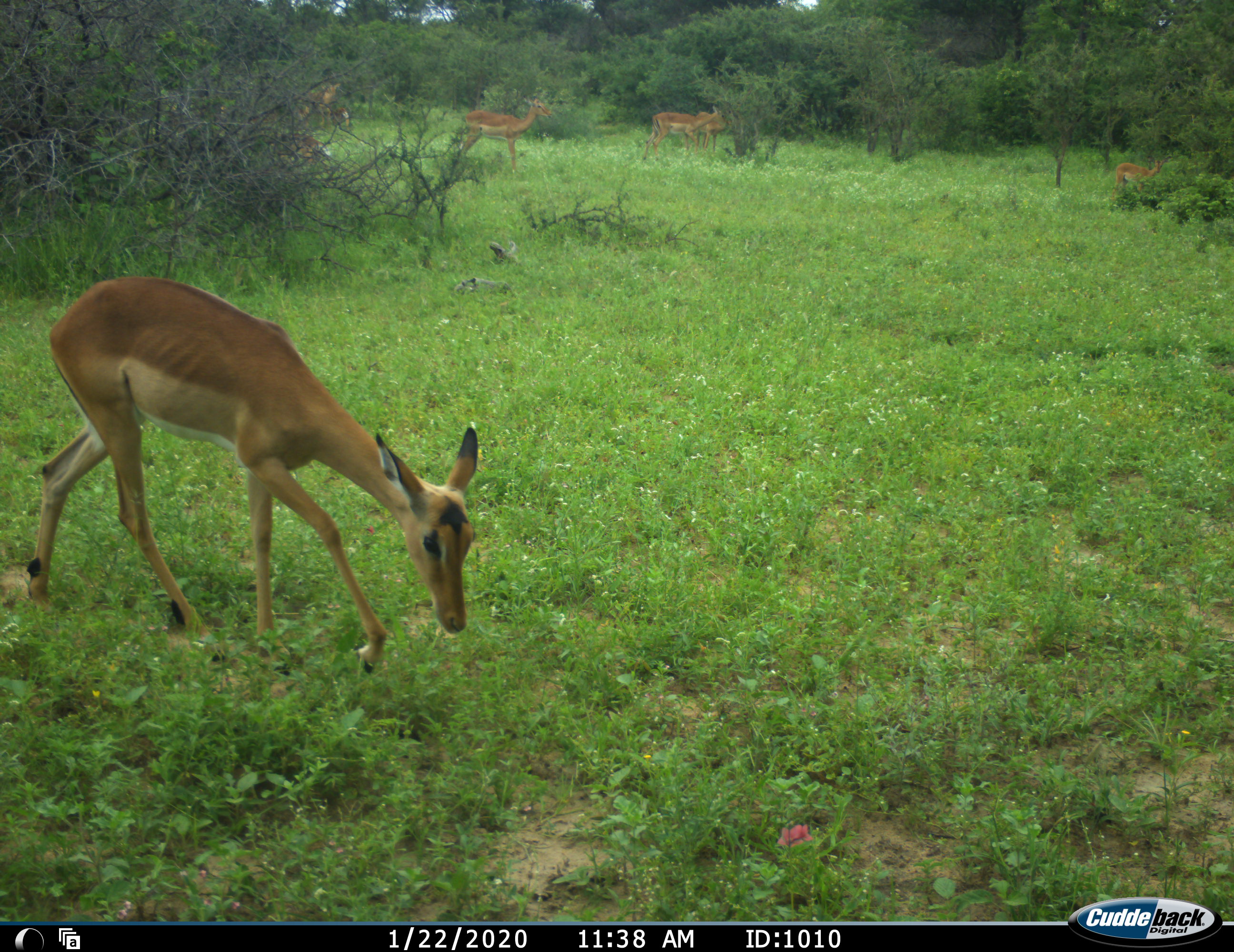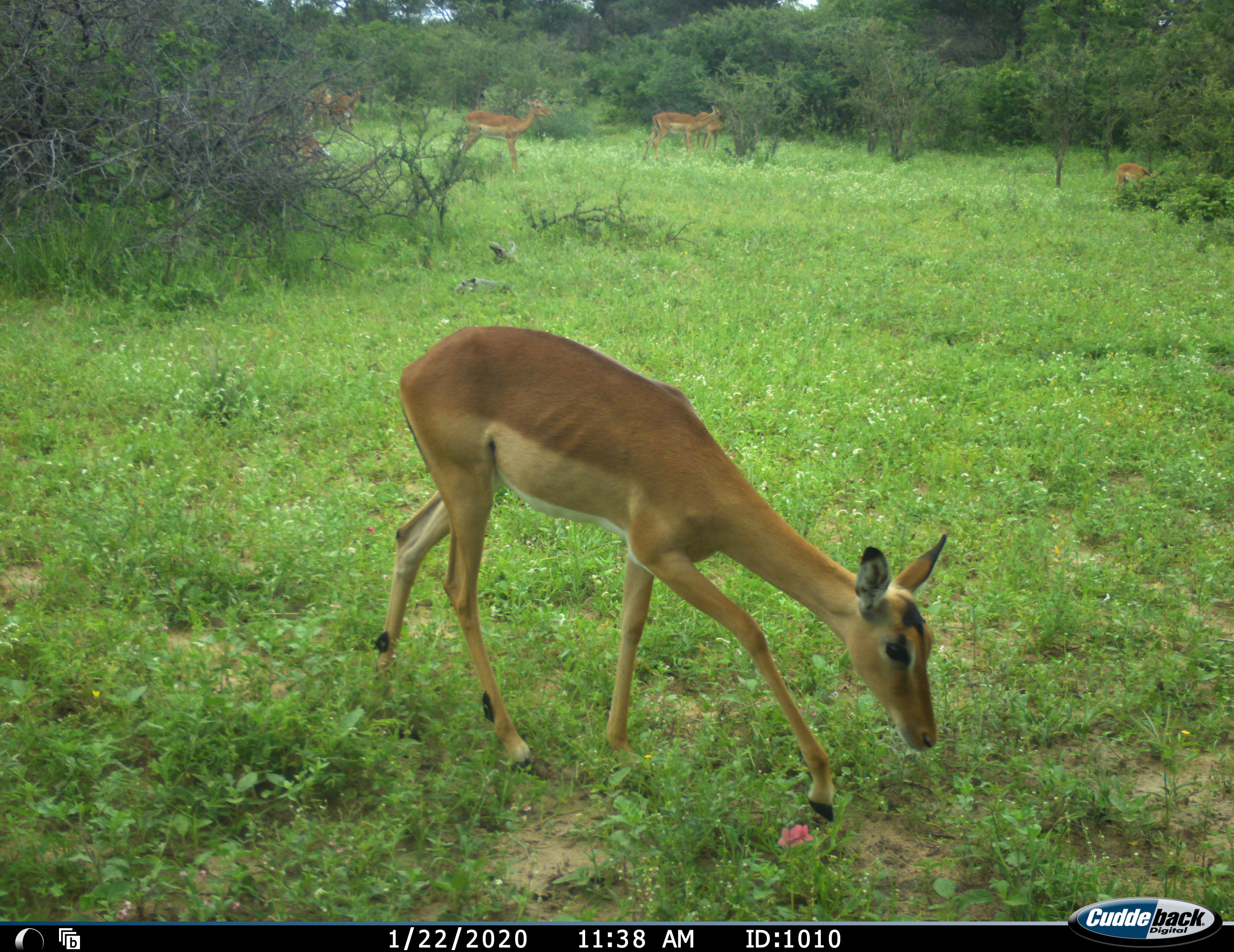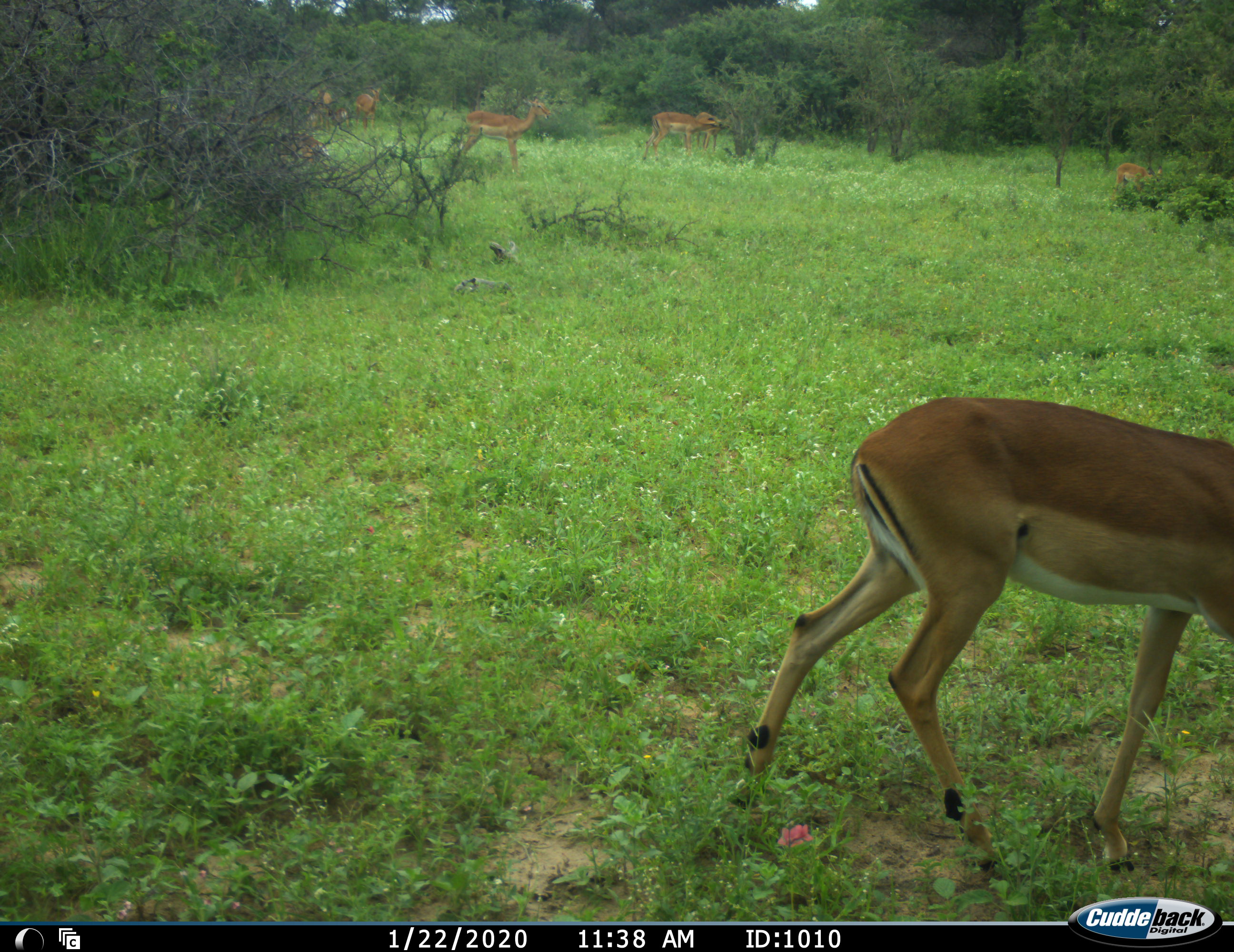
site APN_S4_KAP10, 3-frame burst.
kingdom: Animalia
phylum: Chordata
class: Mammalia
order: Artiodactyla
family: Bovidae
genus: Aepyceros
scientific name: Aepyceros melampus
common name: impala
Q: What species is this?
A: Impala (Aepyceros melampus).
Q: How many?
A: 6.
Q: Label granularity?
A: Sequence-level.